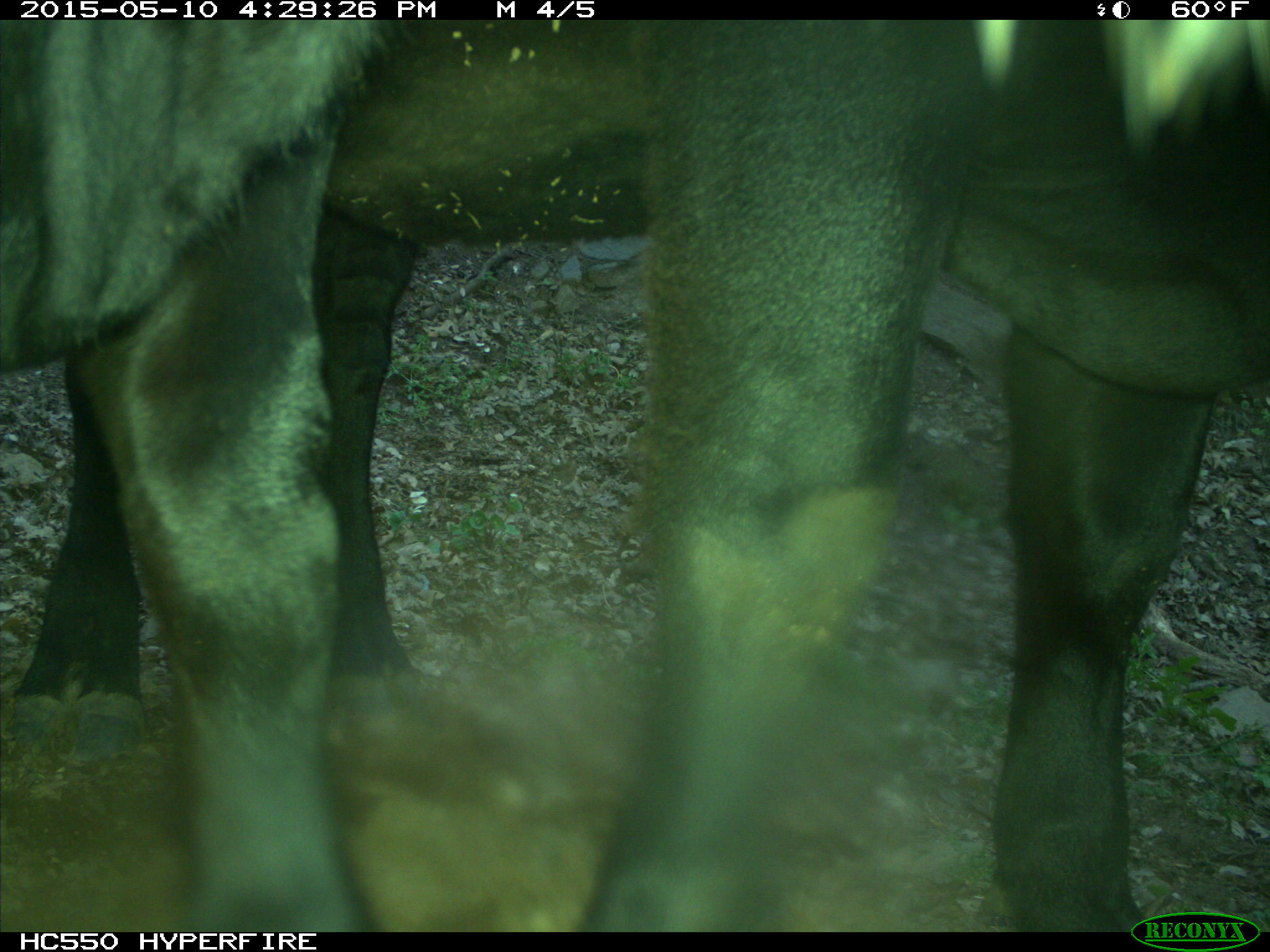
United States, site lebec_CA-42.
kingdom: Animalia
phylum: Chordata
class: Mammalia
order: Artiodactyla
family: Bovidae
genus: Bos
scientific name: Bos taurus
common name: domestic cow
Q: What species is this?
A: Bos taurus (domestic cow).